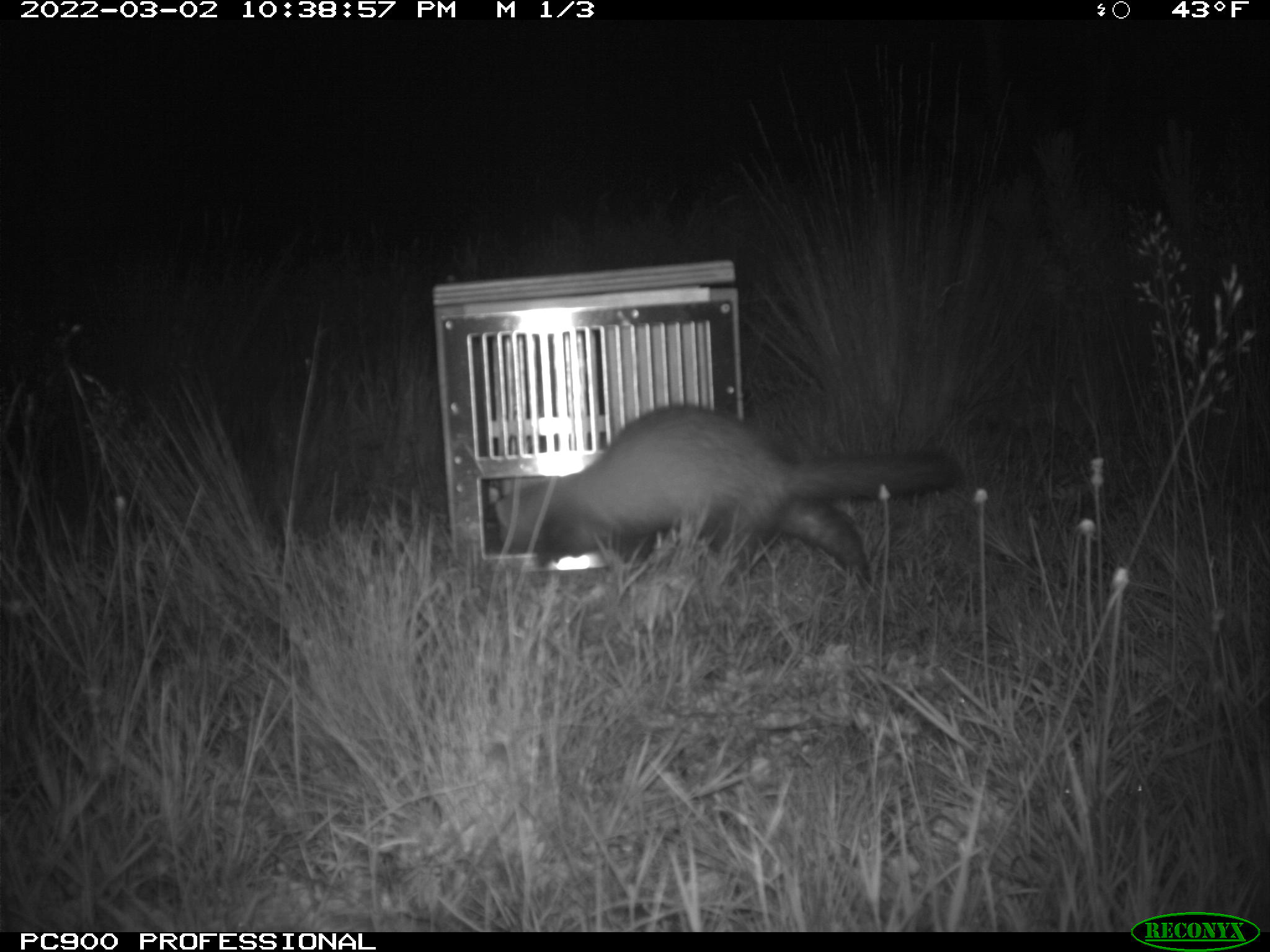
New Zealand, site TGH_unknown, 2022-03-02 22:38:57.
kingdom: Animalia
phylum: Chordata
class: Mammalia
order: Carnivora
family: Mustelidae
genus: Mustela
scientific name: Mustela furo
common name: ferret